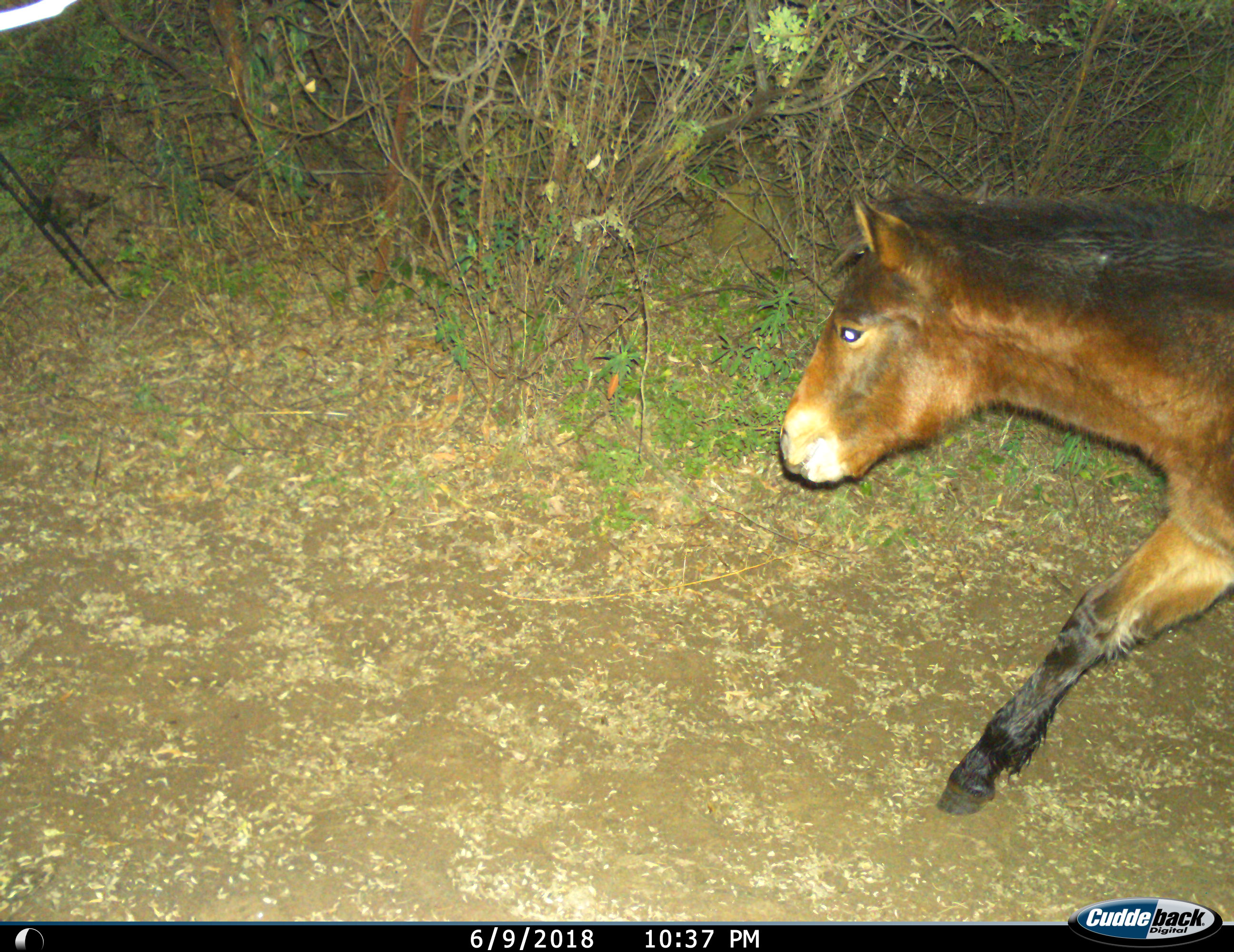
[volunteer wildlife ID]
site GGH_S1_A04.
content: unidentified animal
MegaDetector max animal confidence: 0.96